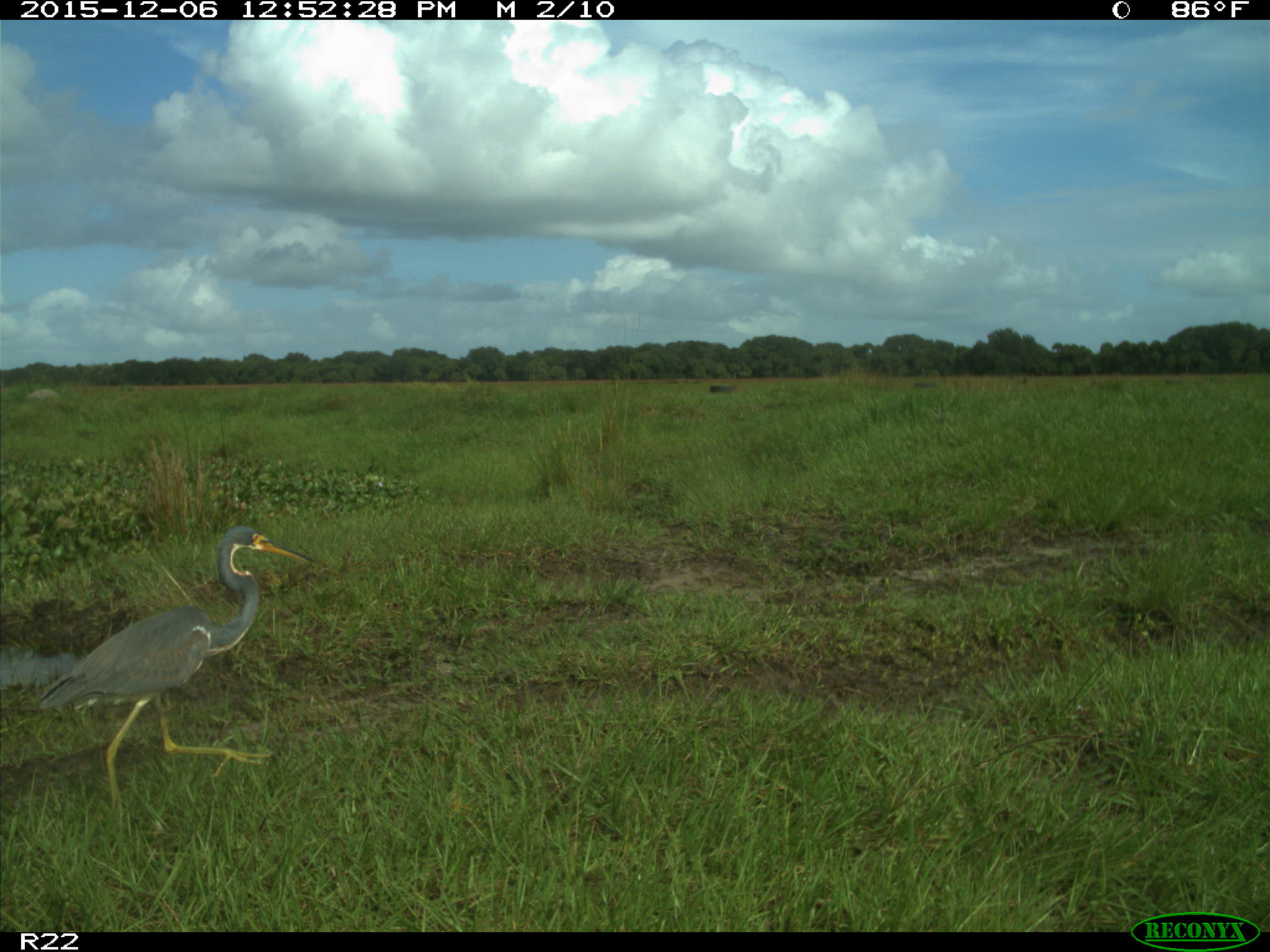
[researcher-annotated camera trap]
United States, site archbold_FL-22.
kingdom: Animalia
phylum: Chordata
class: Aves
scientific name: Aves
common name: birds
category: unidentified bird